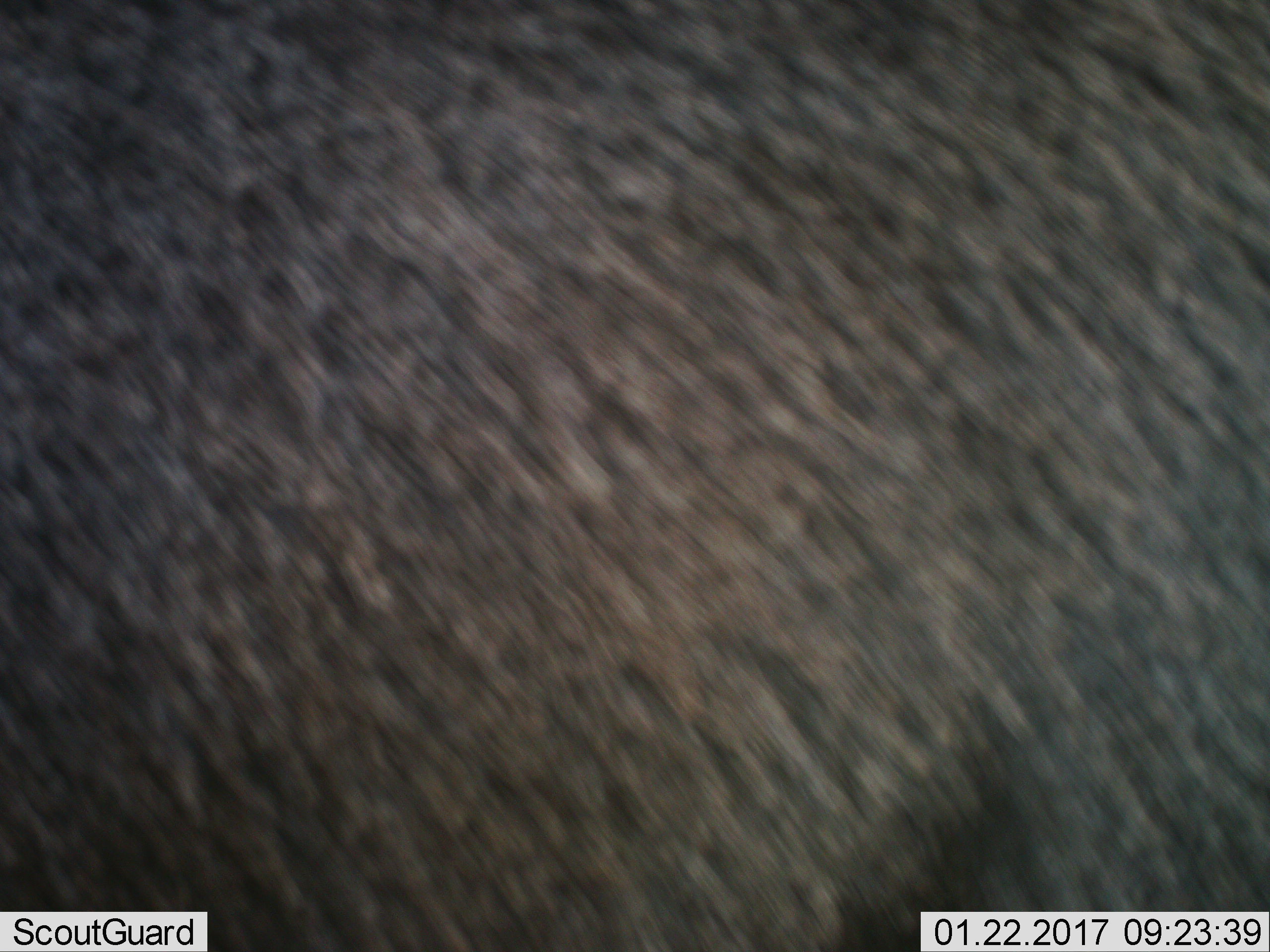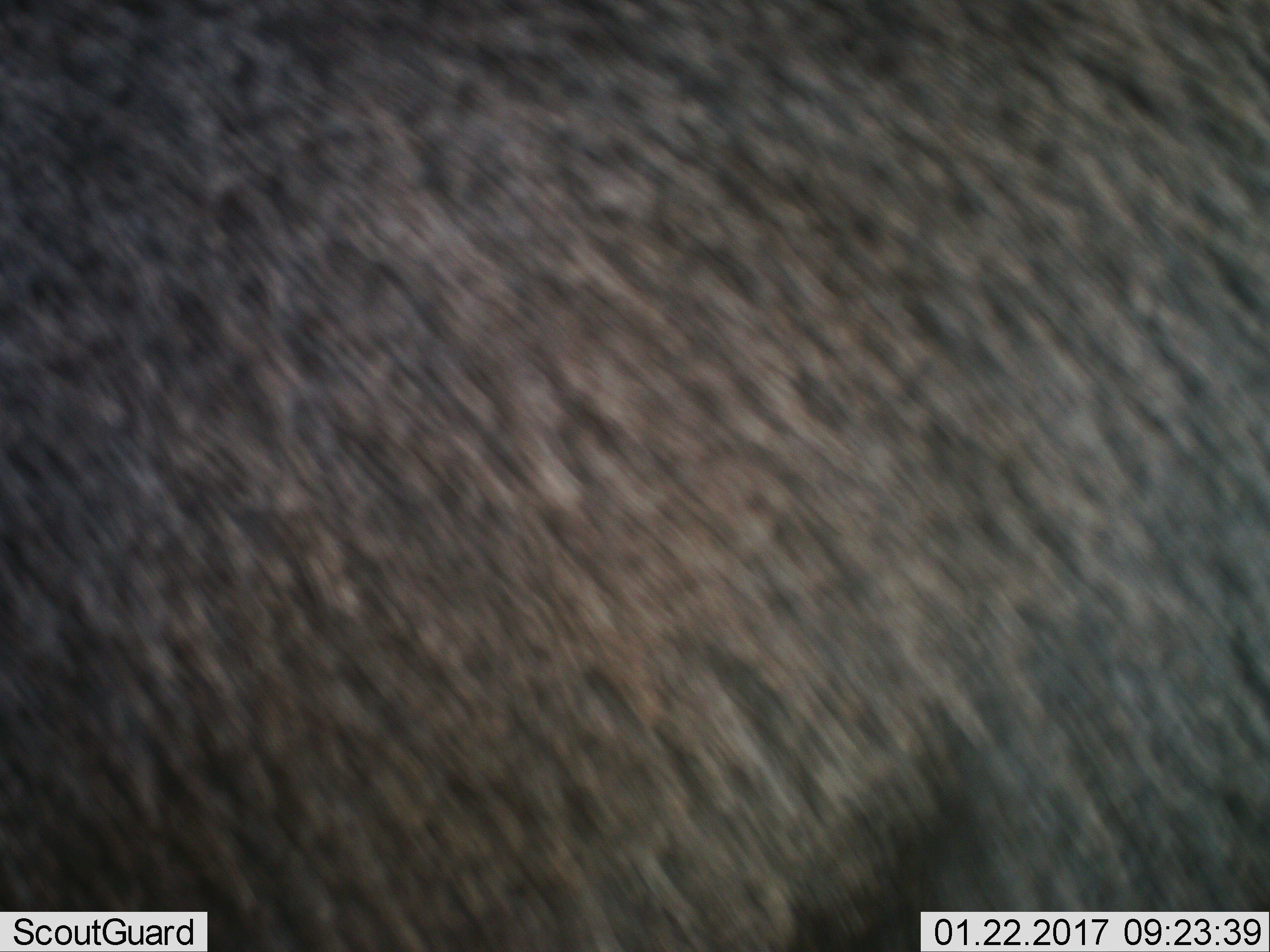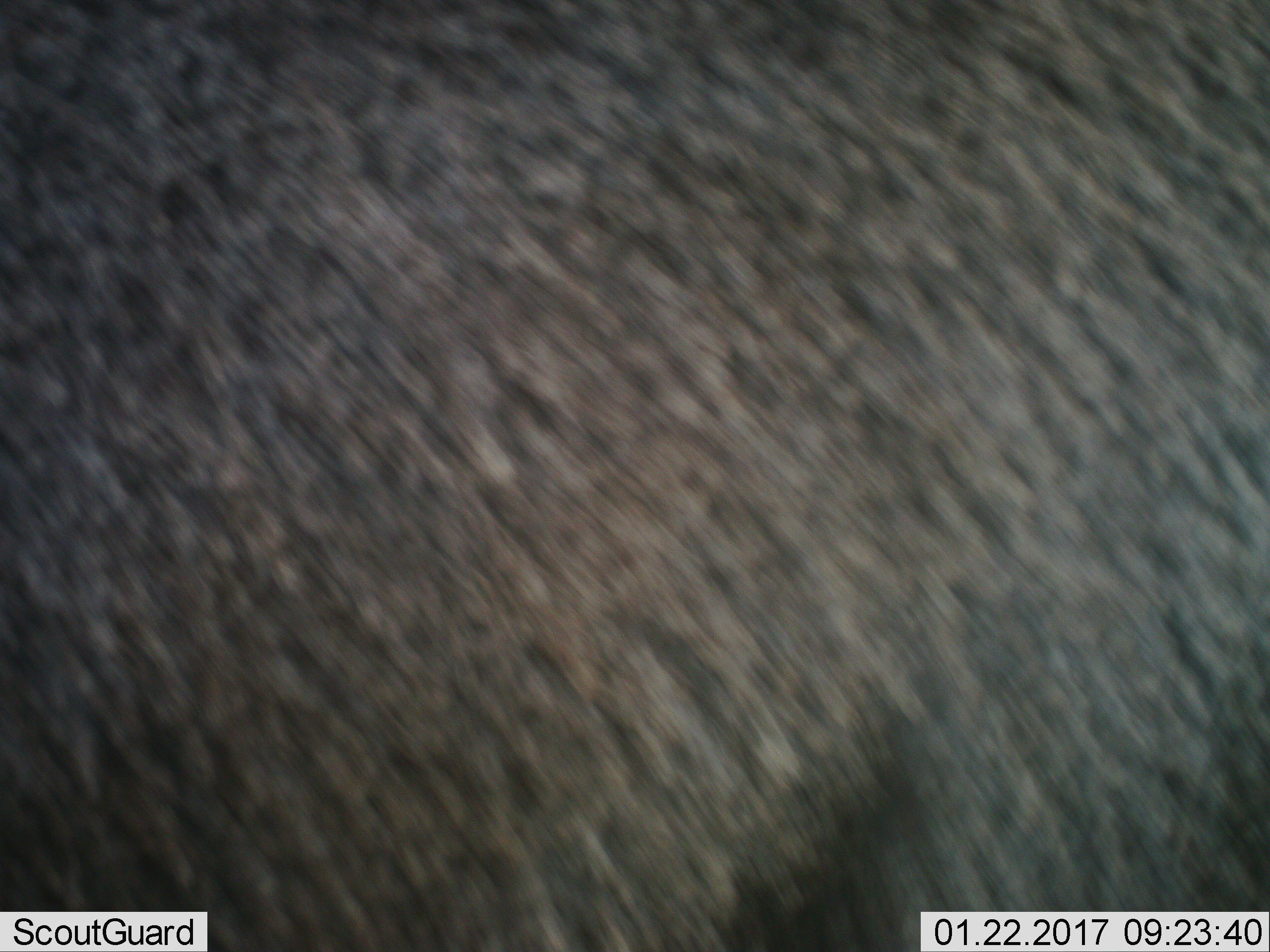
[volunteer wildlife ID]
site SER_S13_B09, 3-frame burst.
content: unidentified animal